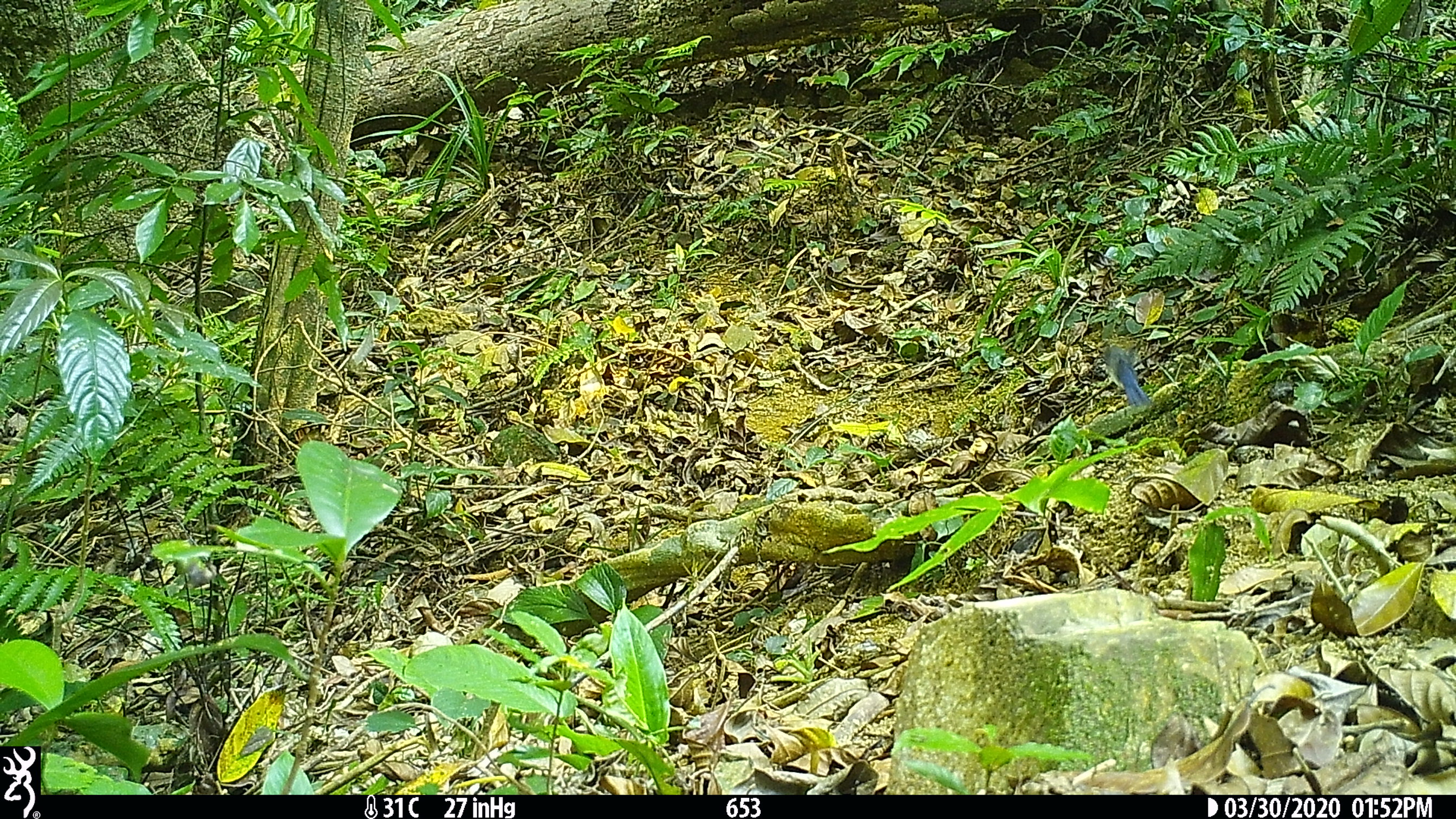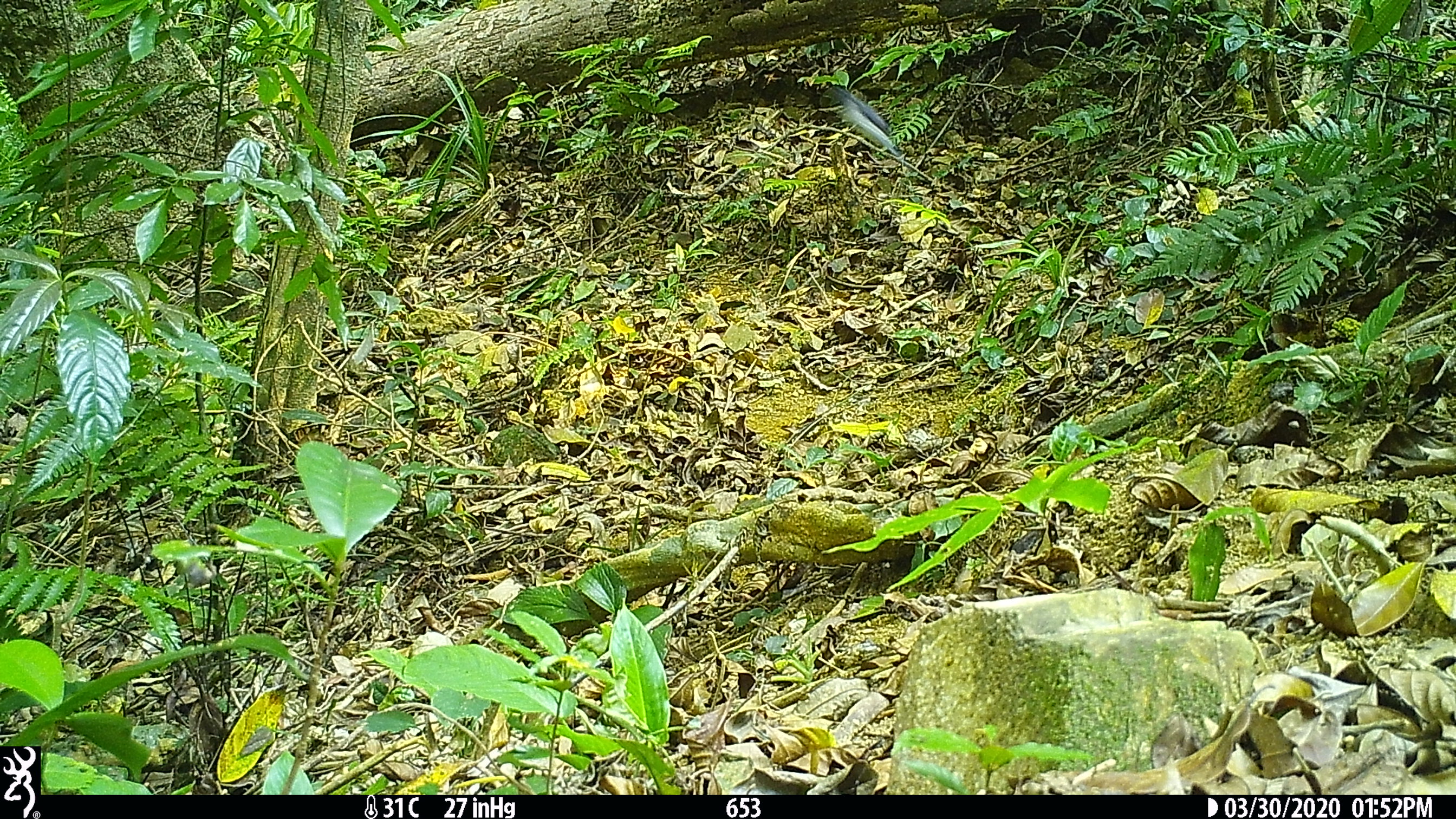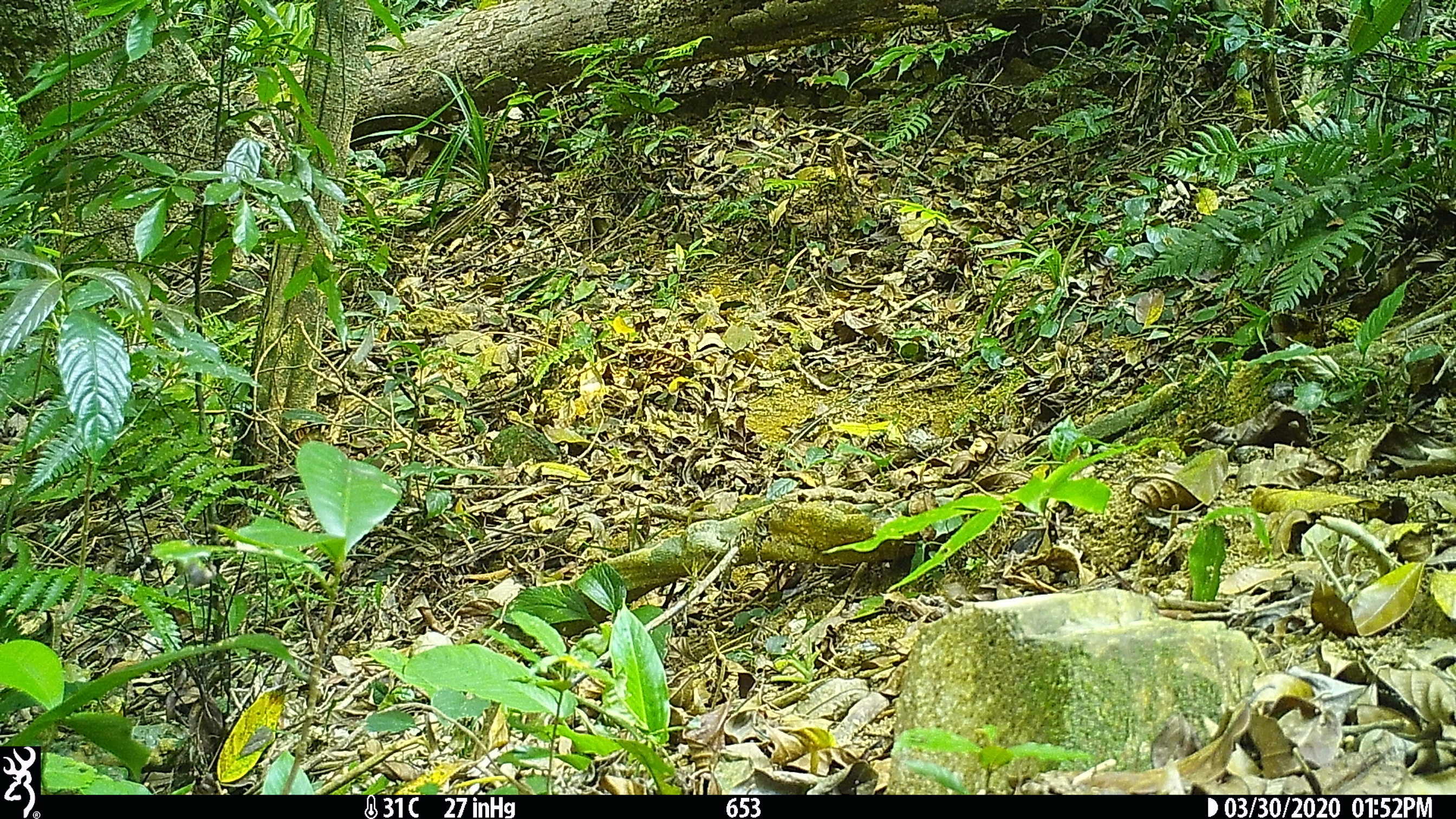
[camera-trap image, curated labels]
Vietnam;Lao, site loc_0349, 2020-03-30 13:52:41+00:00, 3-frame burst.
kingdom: Animalia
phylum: Chordata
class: Aves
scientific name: Aves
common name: bird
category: unidentified bird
Unidentified bird (bird) (Aves). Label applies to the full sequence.